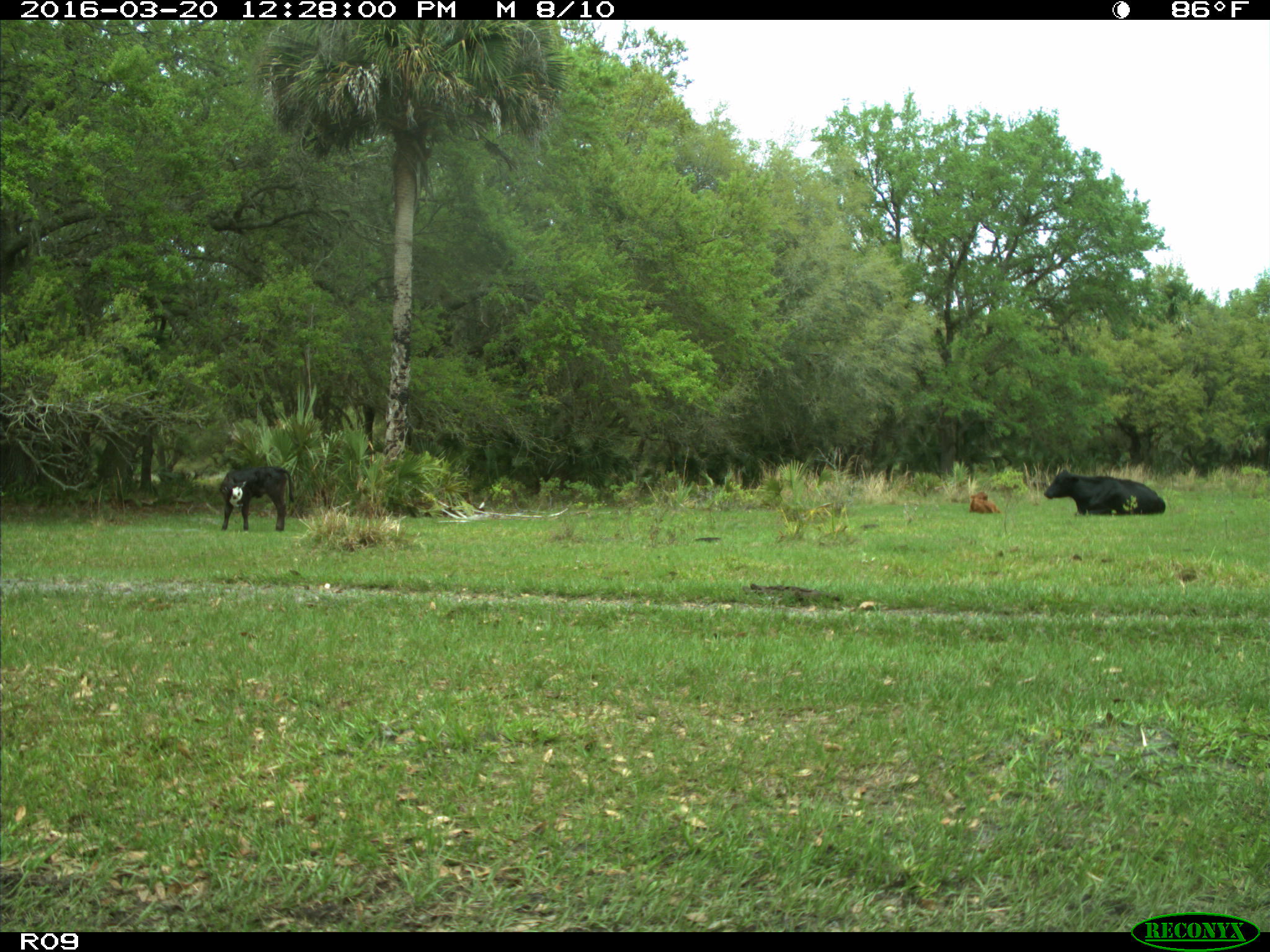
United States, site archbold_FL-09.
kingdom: Animalia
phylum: Chordata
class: Mammalia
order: Artiodactyla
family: Bovidae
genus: Bos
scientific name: Bos taurus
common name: domestic cow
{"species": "Bos taurus (domestic cow)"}